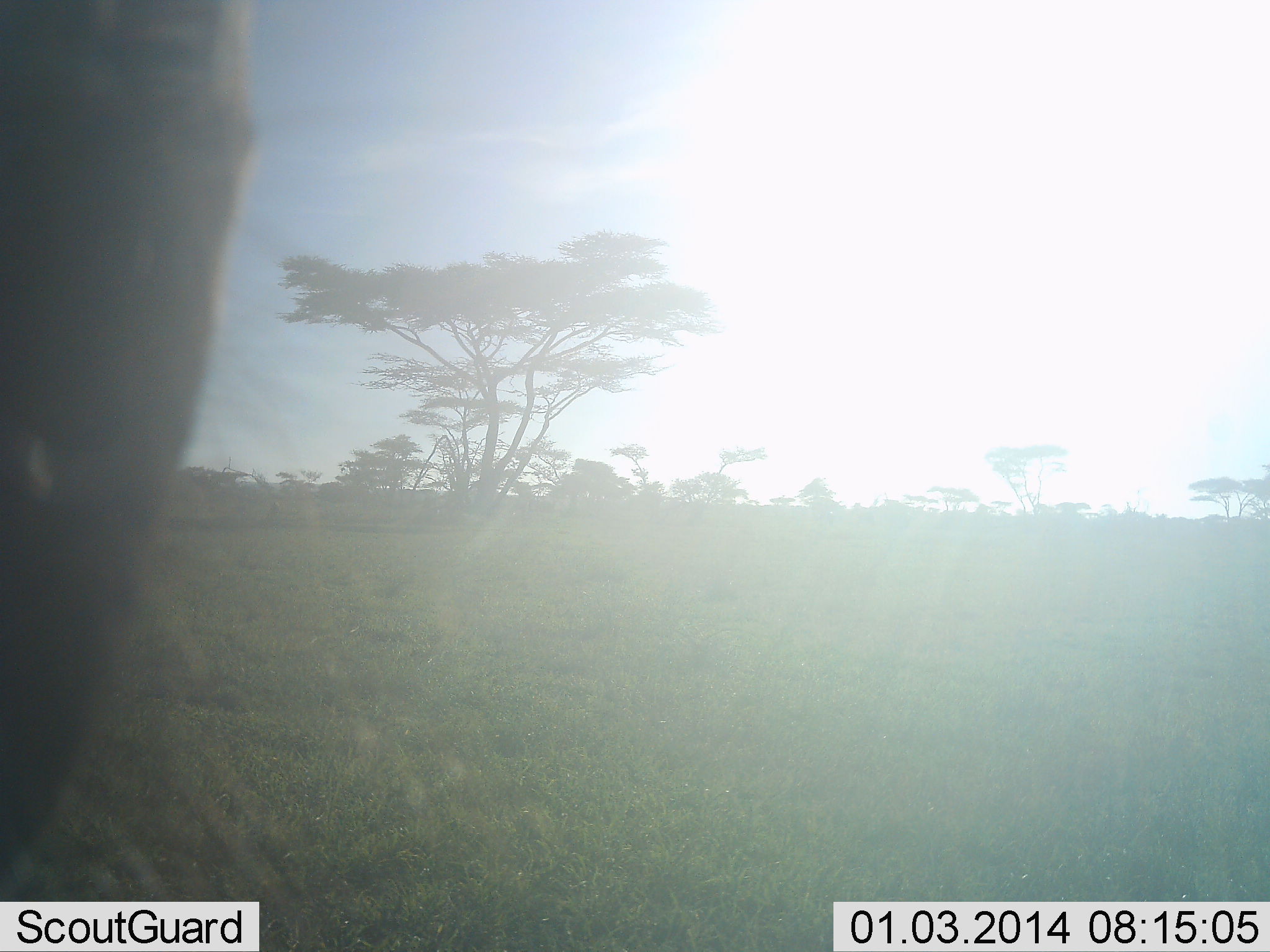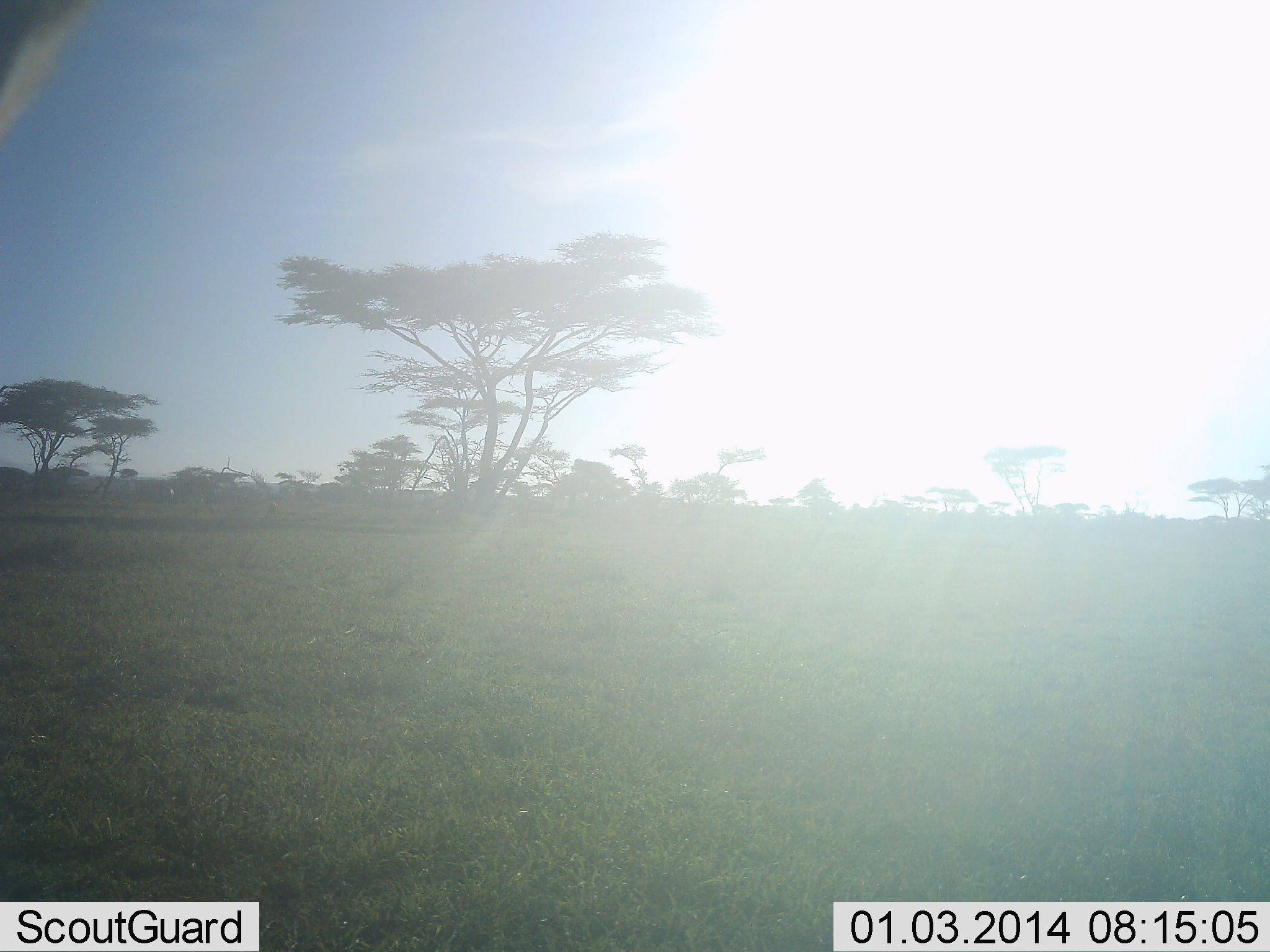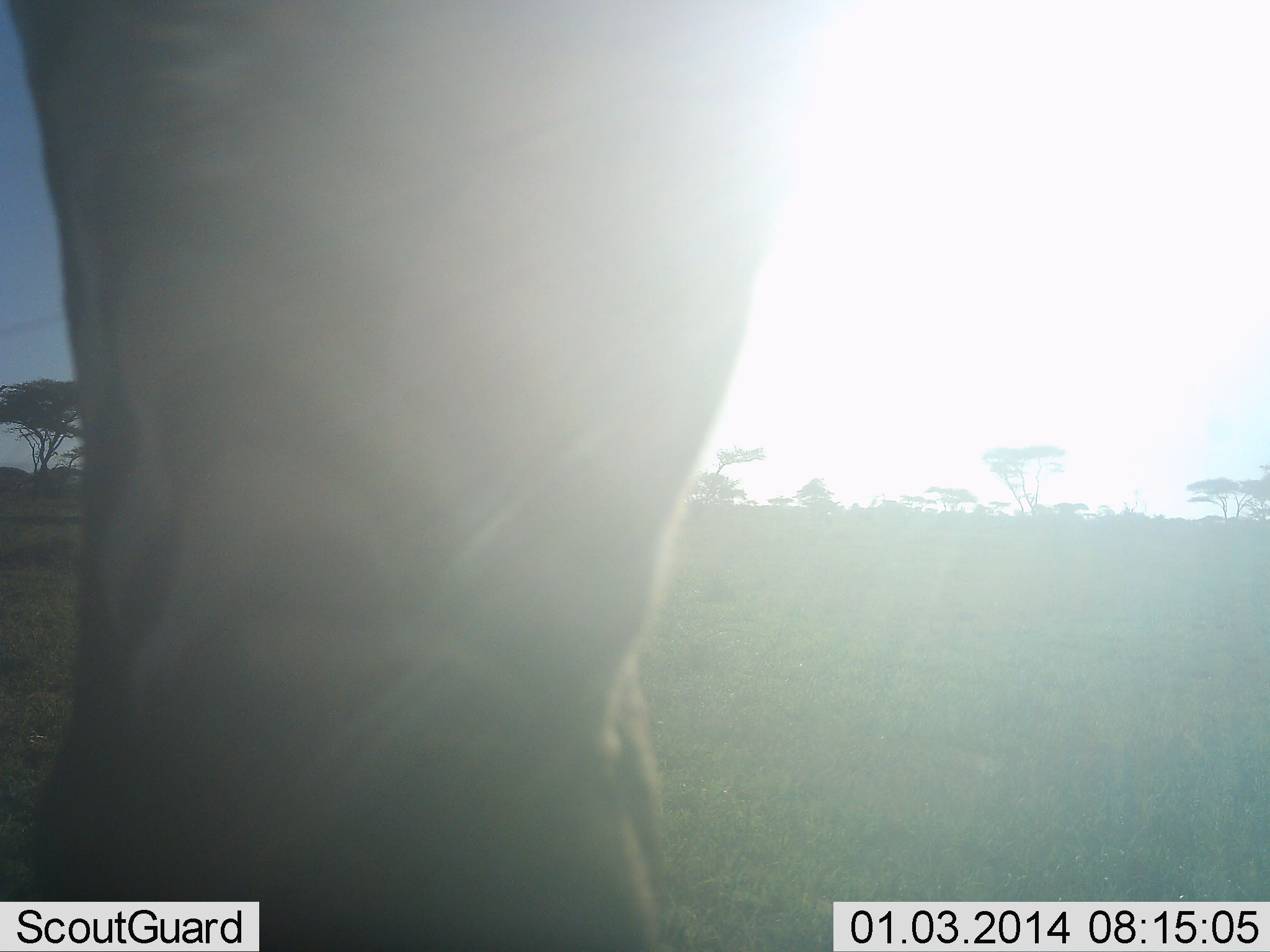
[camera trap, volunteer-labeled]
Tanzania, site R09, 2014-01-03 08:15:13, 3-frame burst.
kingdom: Animalia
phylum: Chordata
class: Mammalia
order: Perissodactyla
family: Equidae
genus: Equus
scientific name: Equus quagga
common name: plains zebra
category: zebra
Zebra (plains zebra) (Equus quagga), count 1. Behavior (volunteer vote fractions): standing 50%, resting 10%, moving 40%, interacting 10%. Young present (vote fraction): 0%. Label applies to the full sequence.